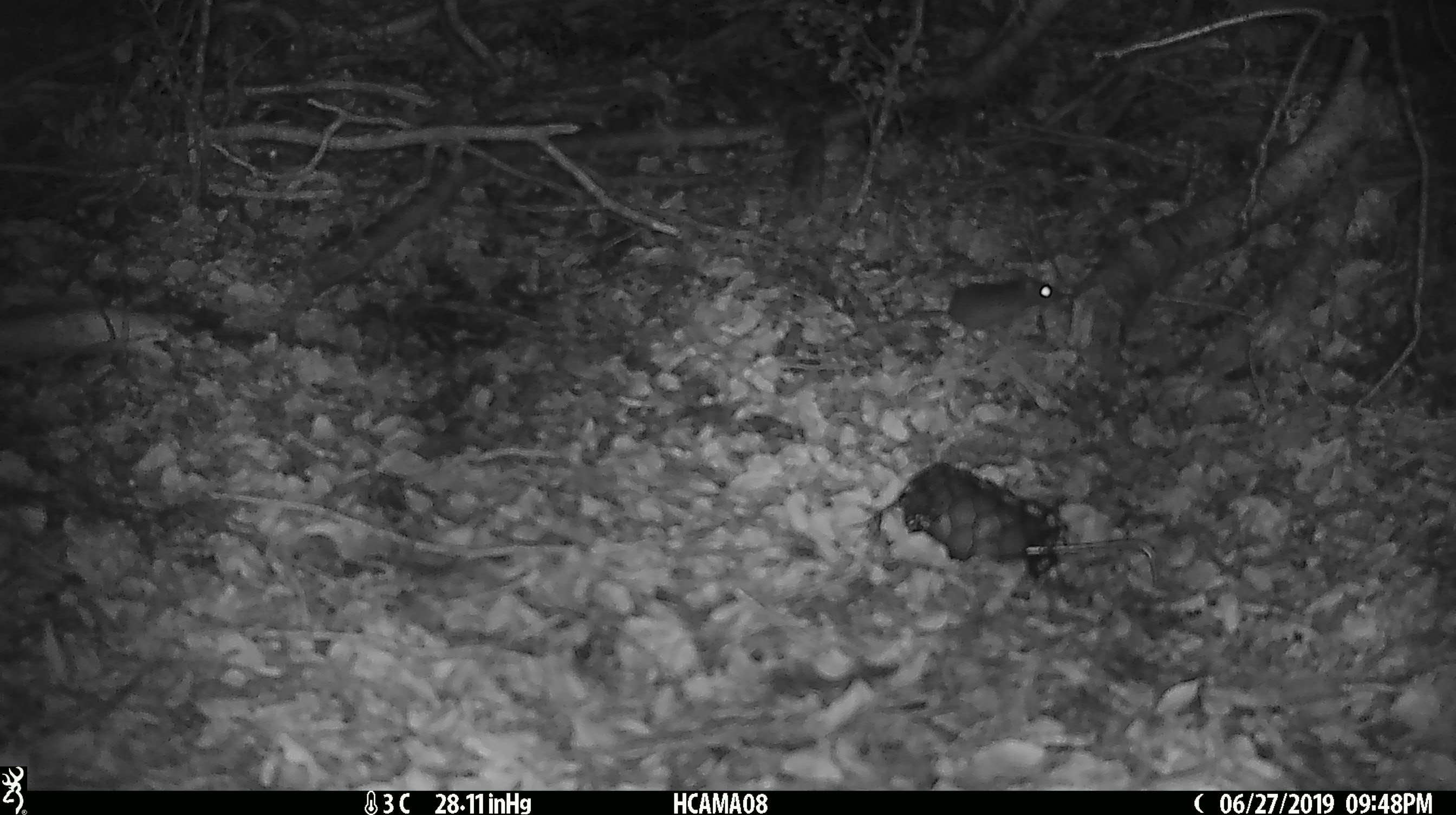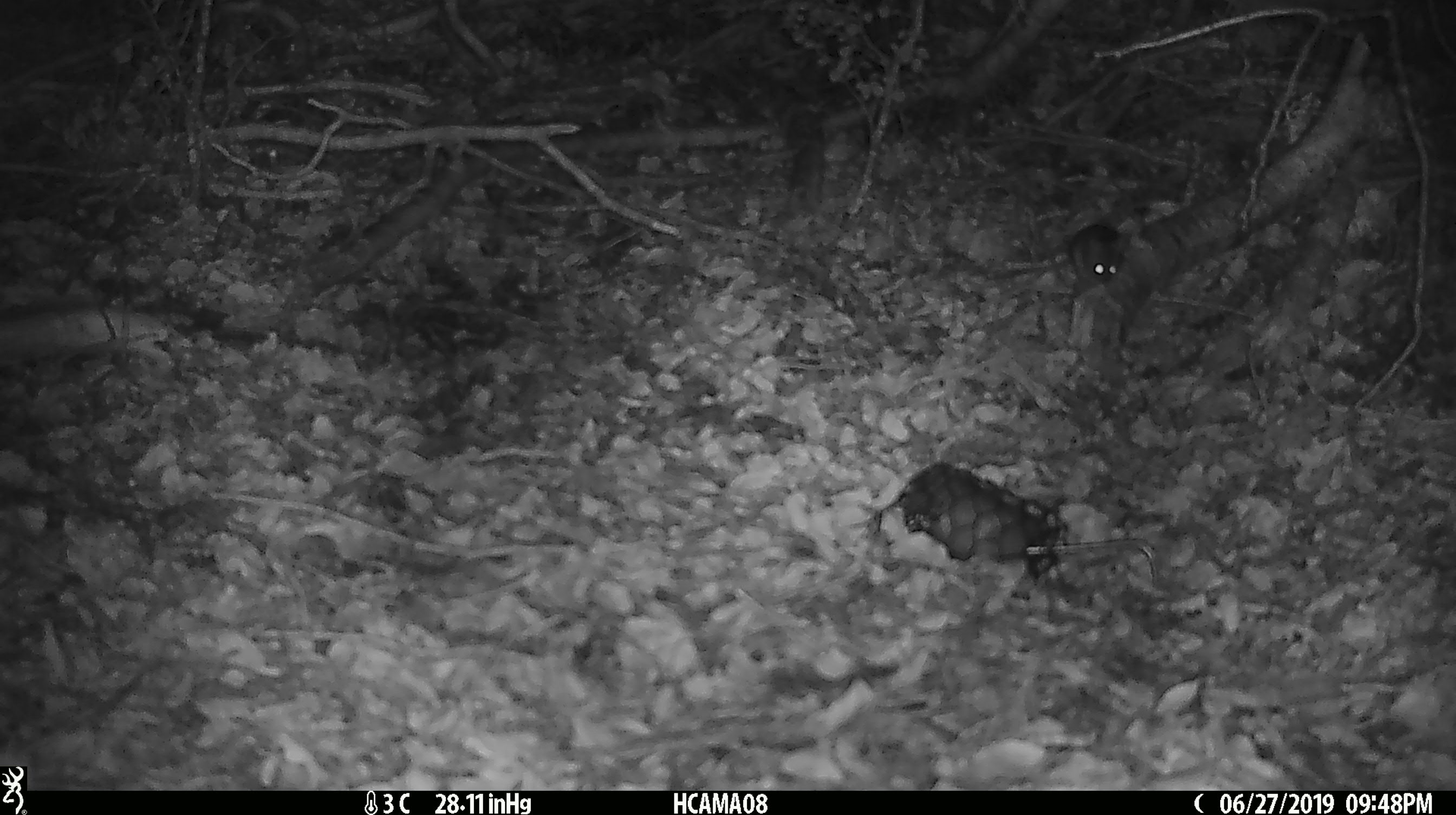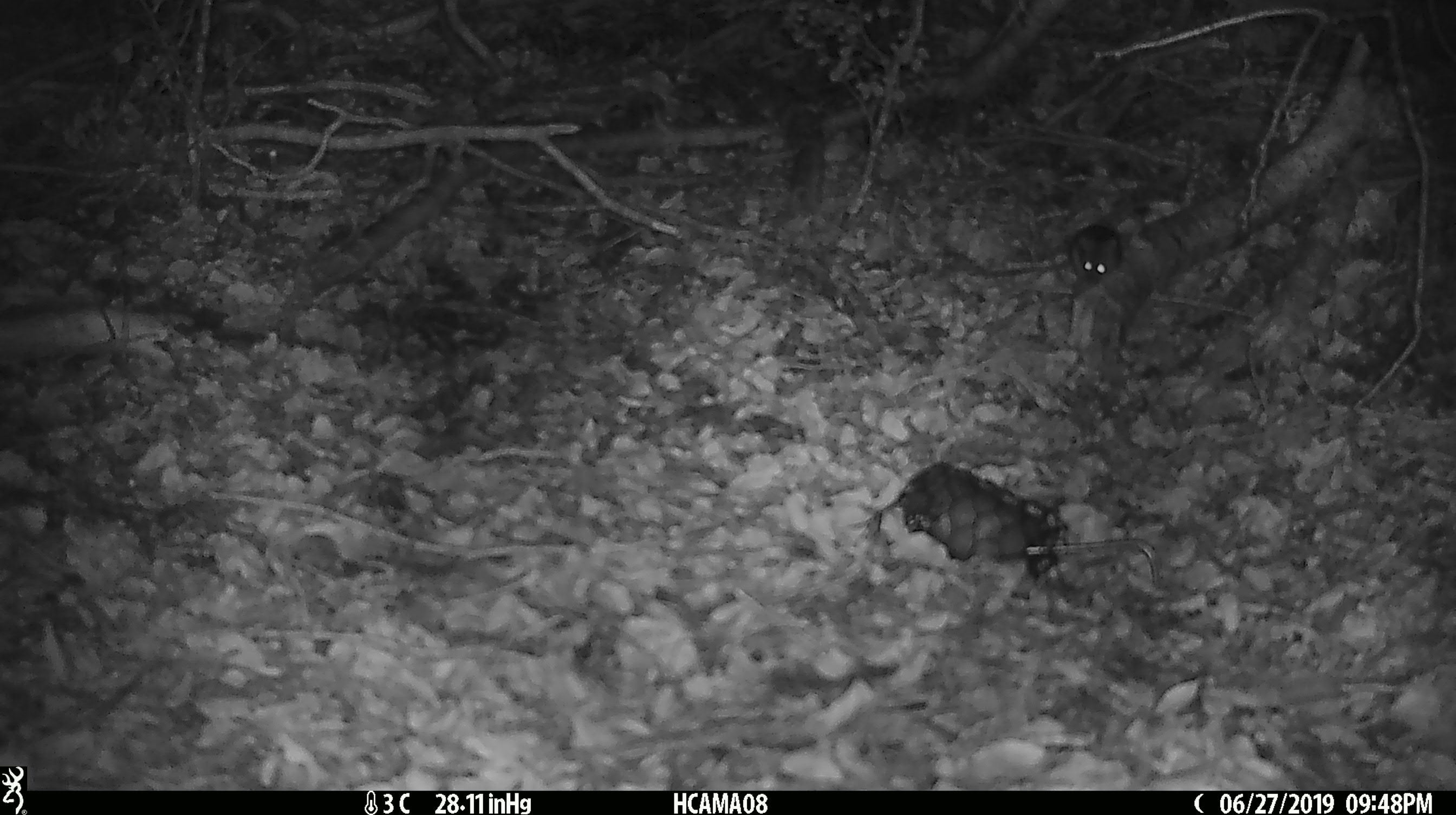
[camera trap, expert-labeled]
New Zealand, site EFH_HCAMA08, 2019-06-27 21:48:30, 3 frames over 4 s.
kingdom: Animalia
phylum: Chordata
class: Mammalia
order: Rodentia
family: Muridae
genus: Mus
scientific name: Mus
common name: mouse